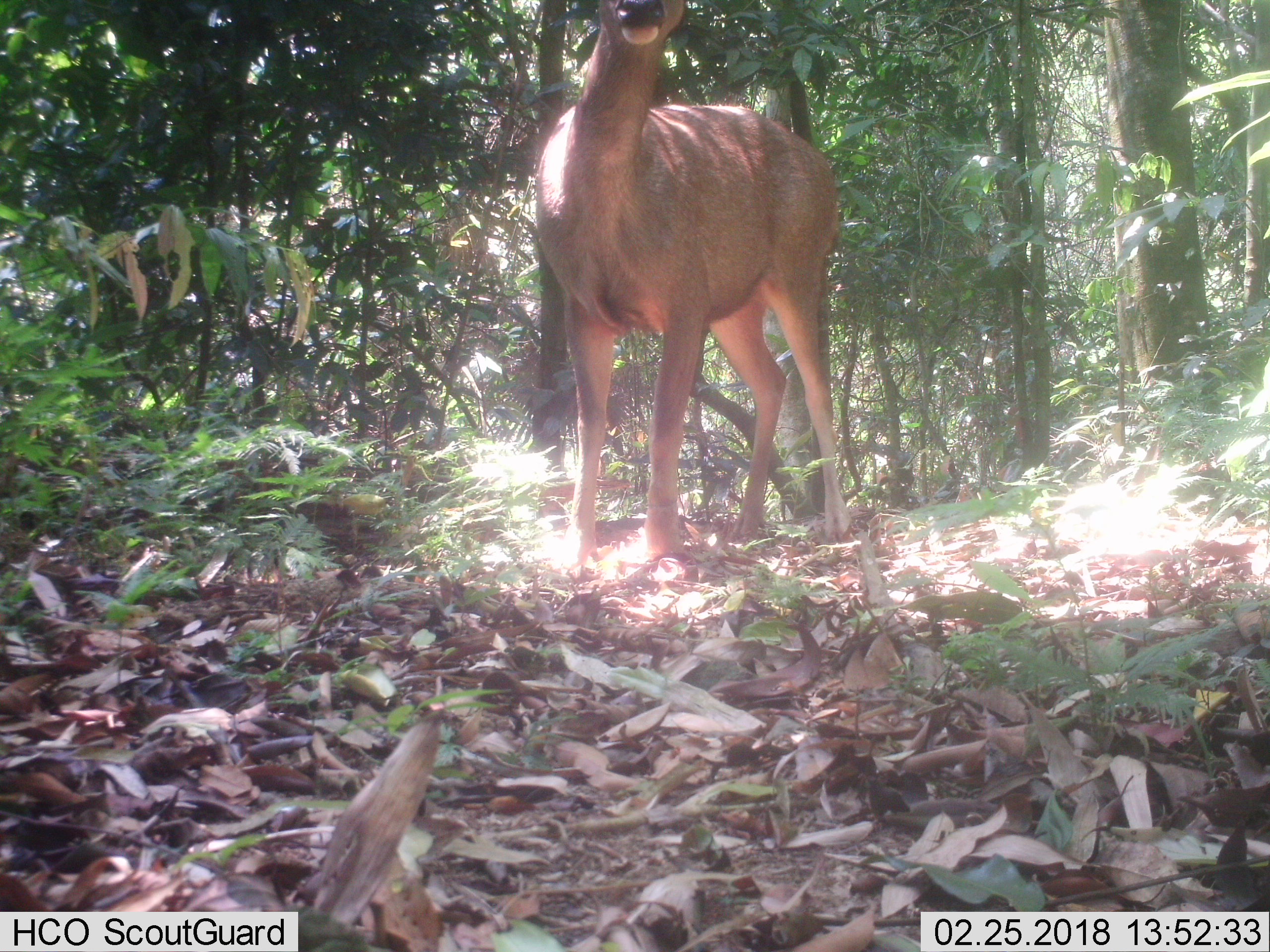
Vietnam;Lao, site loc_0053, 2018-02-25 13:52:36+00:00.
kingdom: Animalia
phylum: Chordata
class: Mammalia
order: Artiodactyla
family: Cervidae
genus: Rusa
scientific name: Rusa unicolor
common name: sambar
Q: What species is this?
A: Sambar (Rusa unicolor).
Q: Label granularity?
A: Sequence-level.